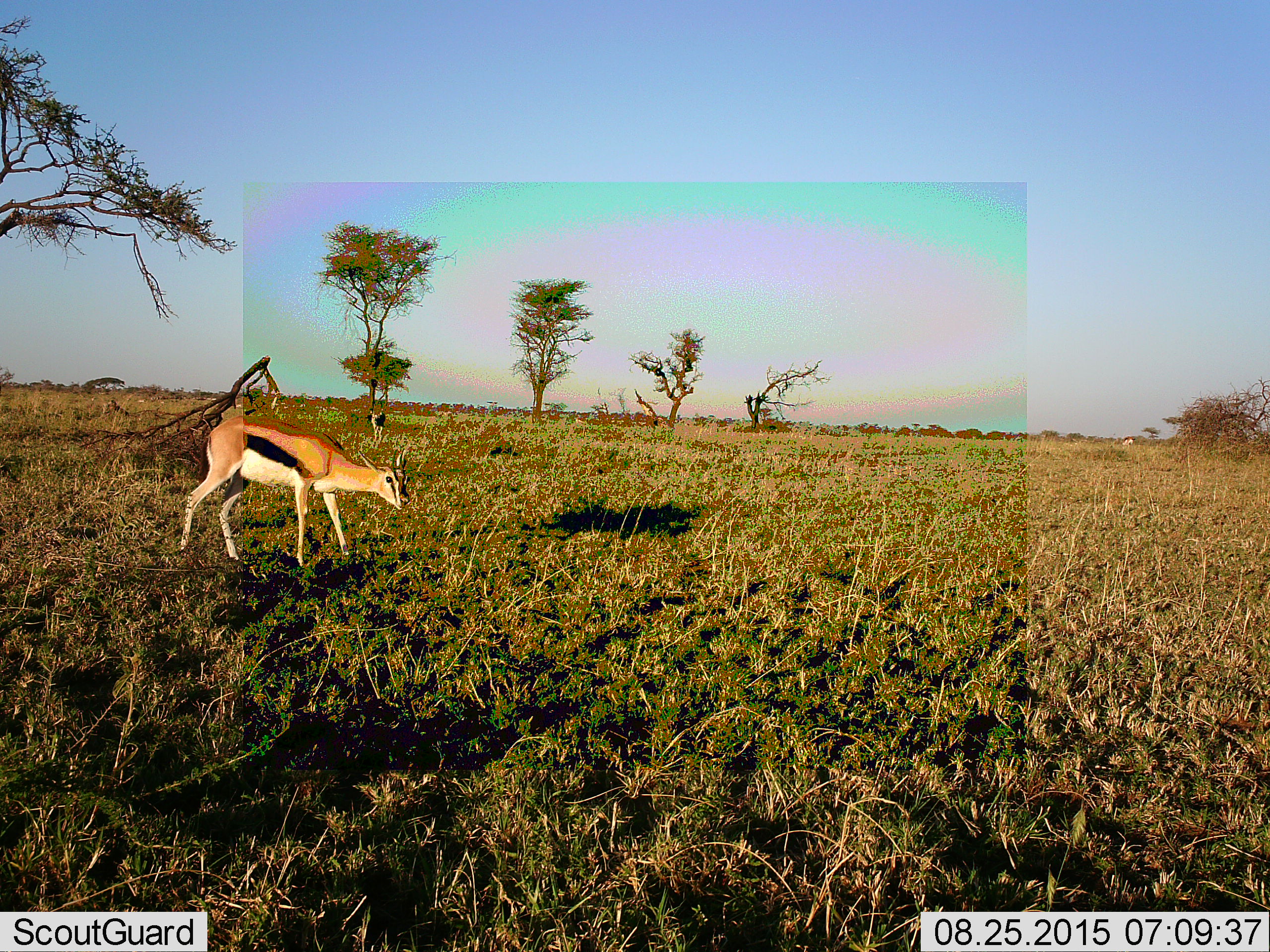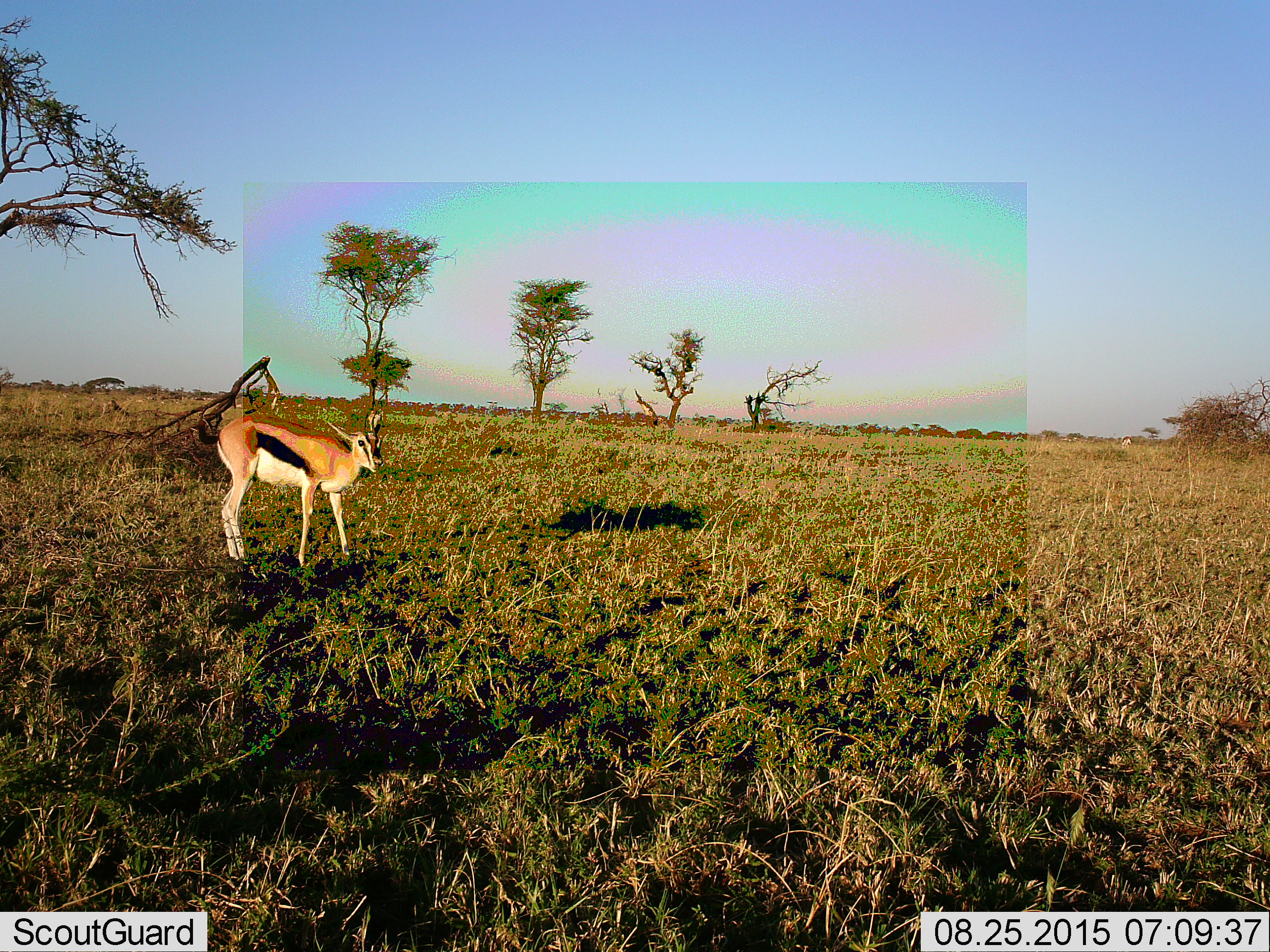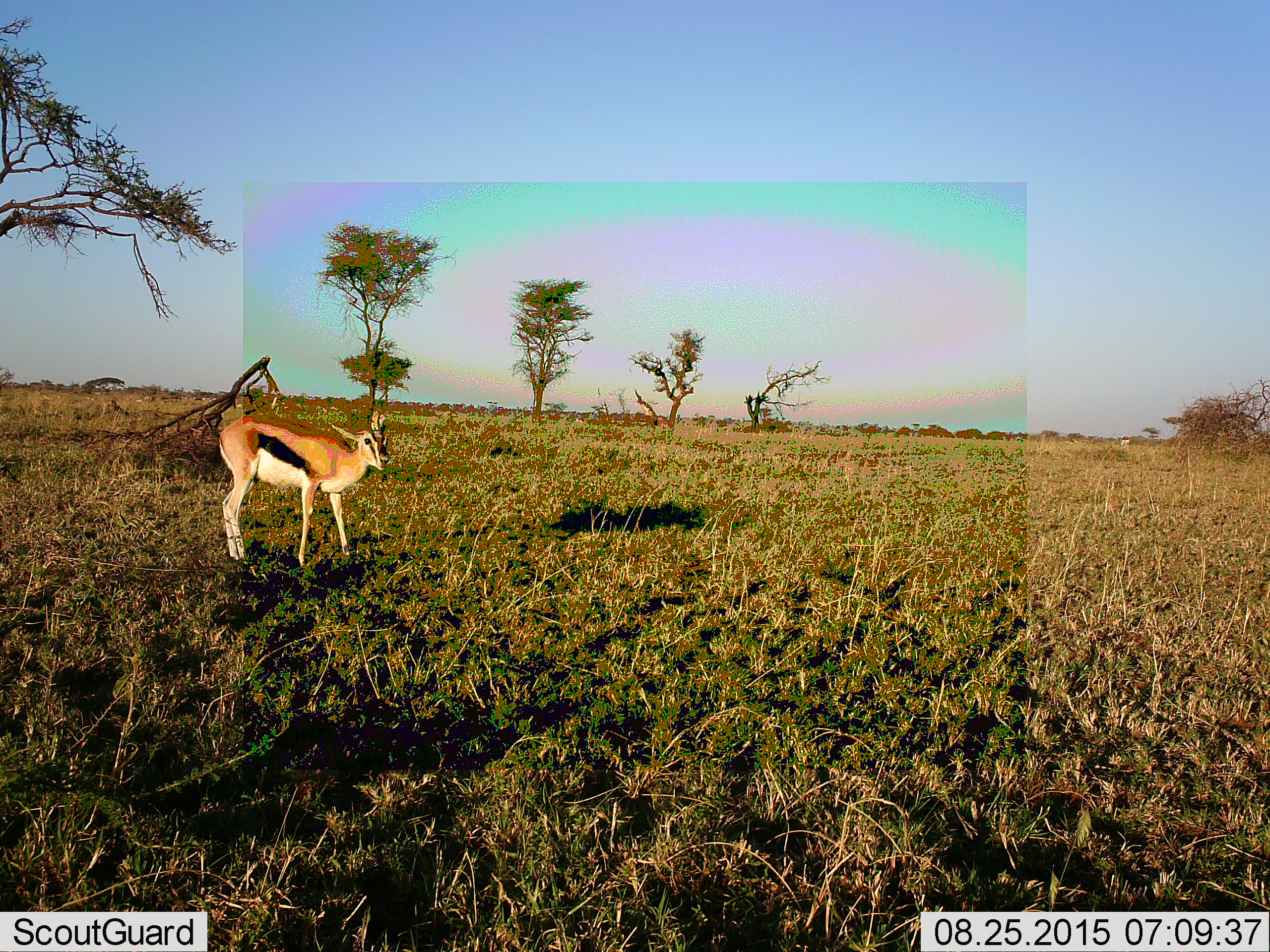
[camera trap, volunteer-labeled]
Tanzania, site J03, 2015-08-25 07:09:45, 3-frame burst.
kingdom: Animalia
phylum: Chordata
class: Mammalia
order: Artiodactyla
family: Bovidae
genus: Eudorcas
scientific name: Eudorcas thomsonii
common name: thomson's gazelle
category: gazellethomsons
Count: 1.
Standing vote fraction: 60%.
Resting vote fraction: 0%.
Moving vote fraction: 10%.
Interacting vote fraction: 0%.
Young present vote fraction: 10%.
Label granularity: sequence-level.